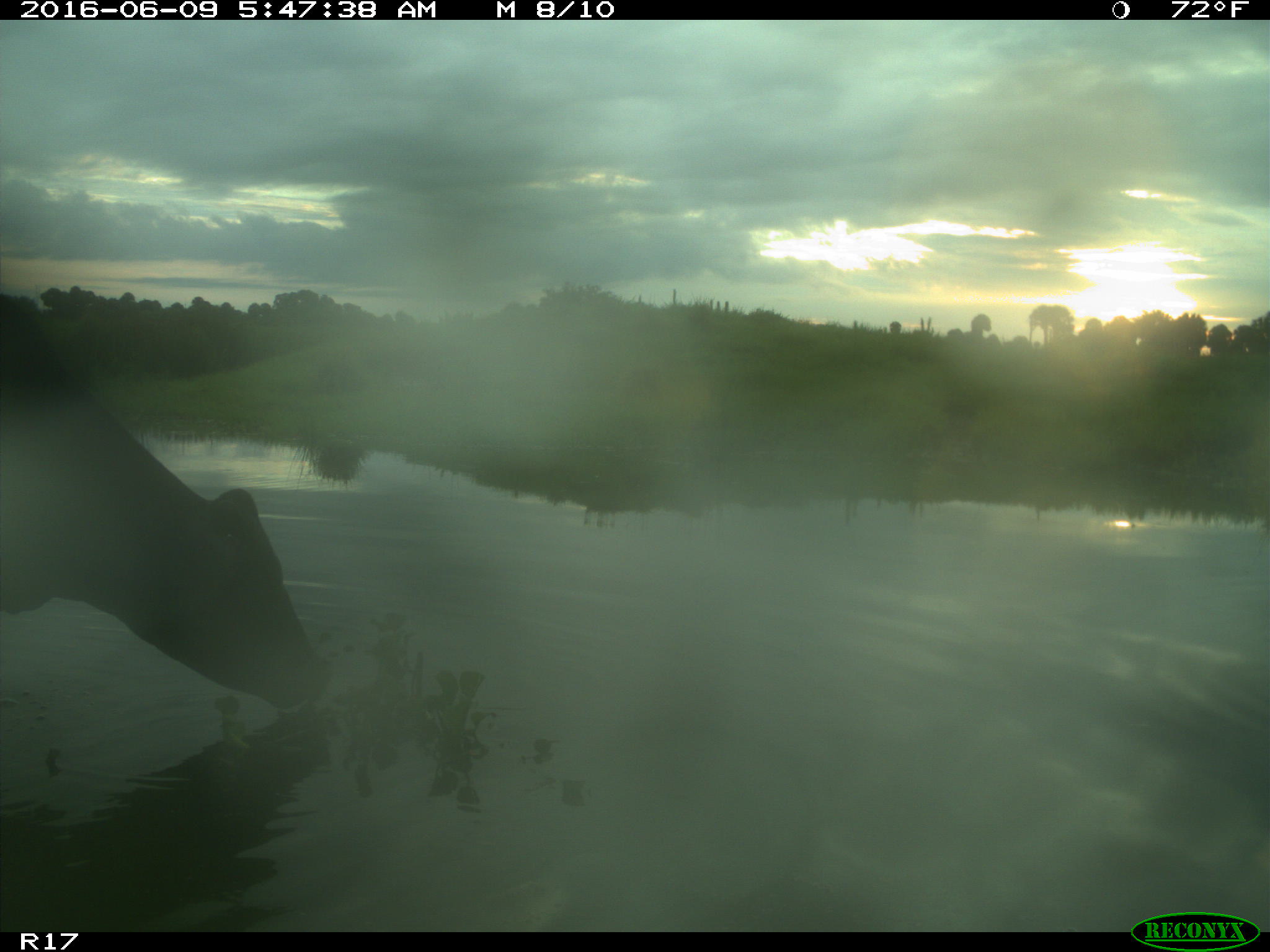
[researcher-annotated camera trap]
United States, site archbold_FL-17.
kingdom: Animalia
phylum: Chordata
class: Mammalia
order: Artiodactyla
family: Bovidae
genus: Bos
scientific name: Bos taurus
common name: domestic cow